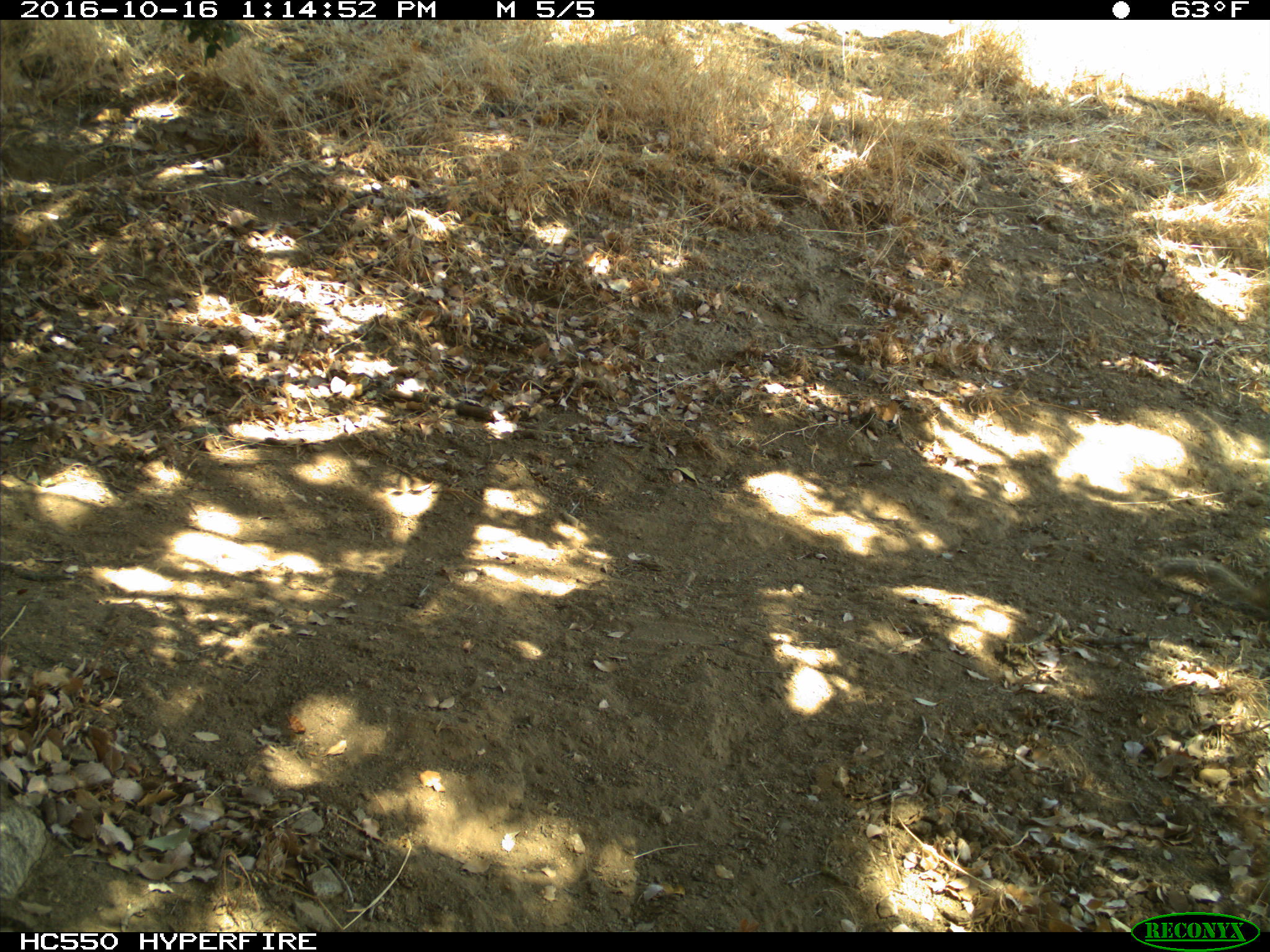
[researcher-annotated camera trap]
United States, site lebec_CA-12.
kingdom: Animalia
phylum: Chordata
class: Mammalia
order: Rodentia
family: Sciuridae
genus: Otospermophilus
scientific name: Otospermophilus beecheyi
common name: california ground squirrel